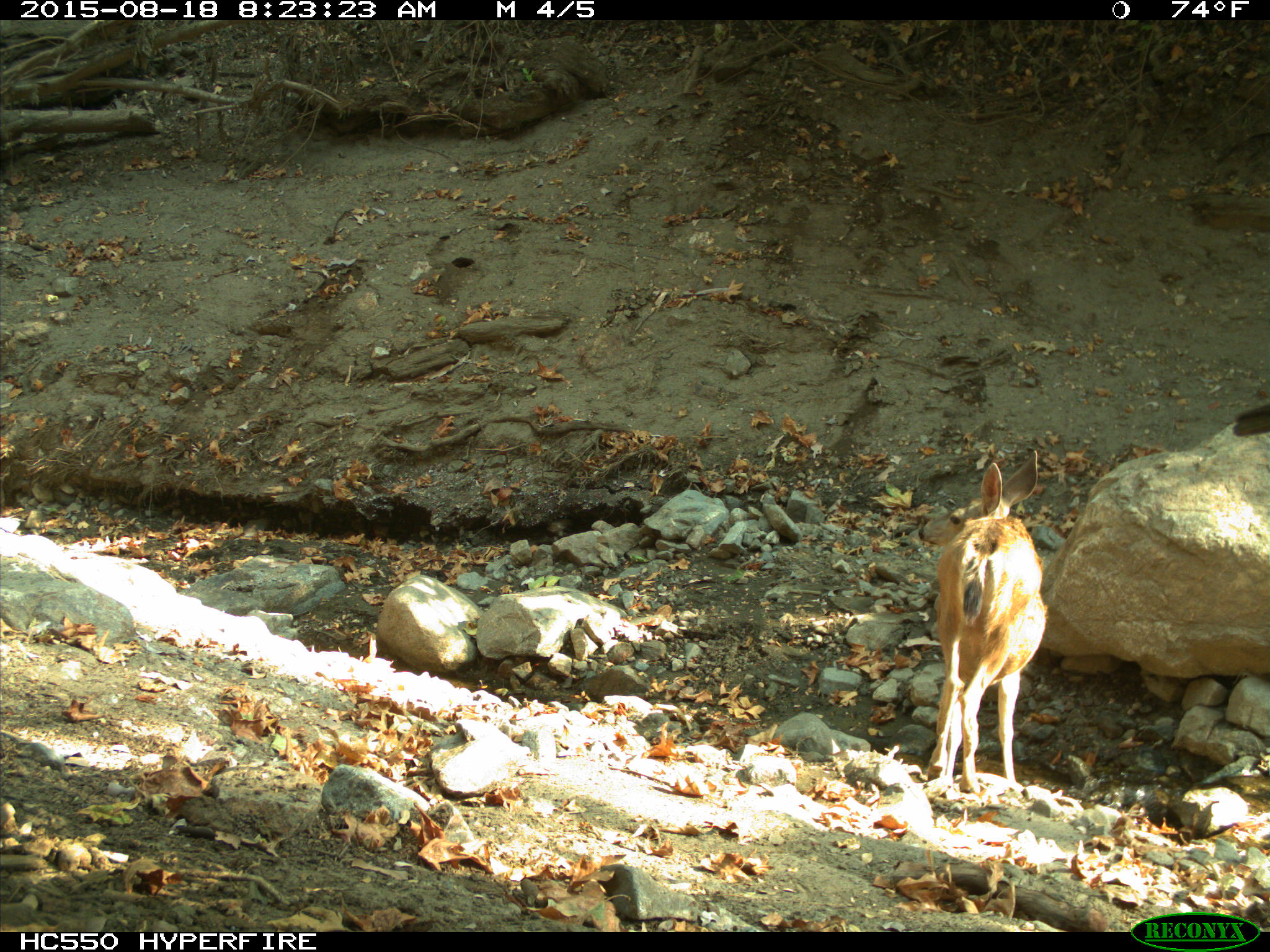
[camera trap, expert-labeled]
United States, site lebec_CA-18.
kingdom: Animalia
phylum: Chordata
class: Mammalia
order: Artiodactyla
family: Cervidae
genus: Odocoileus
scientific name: Odocoileus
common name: deer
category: unidentified deer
Unidentified deer (deer) (Odocoileus).